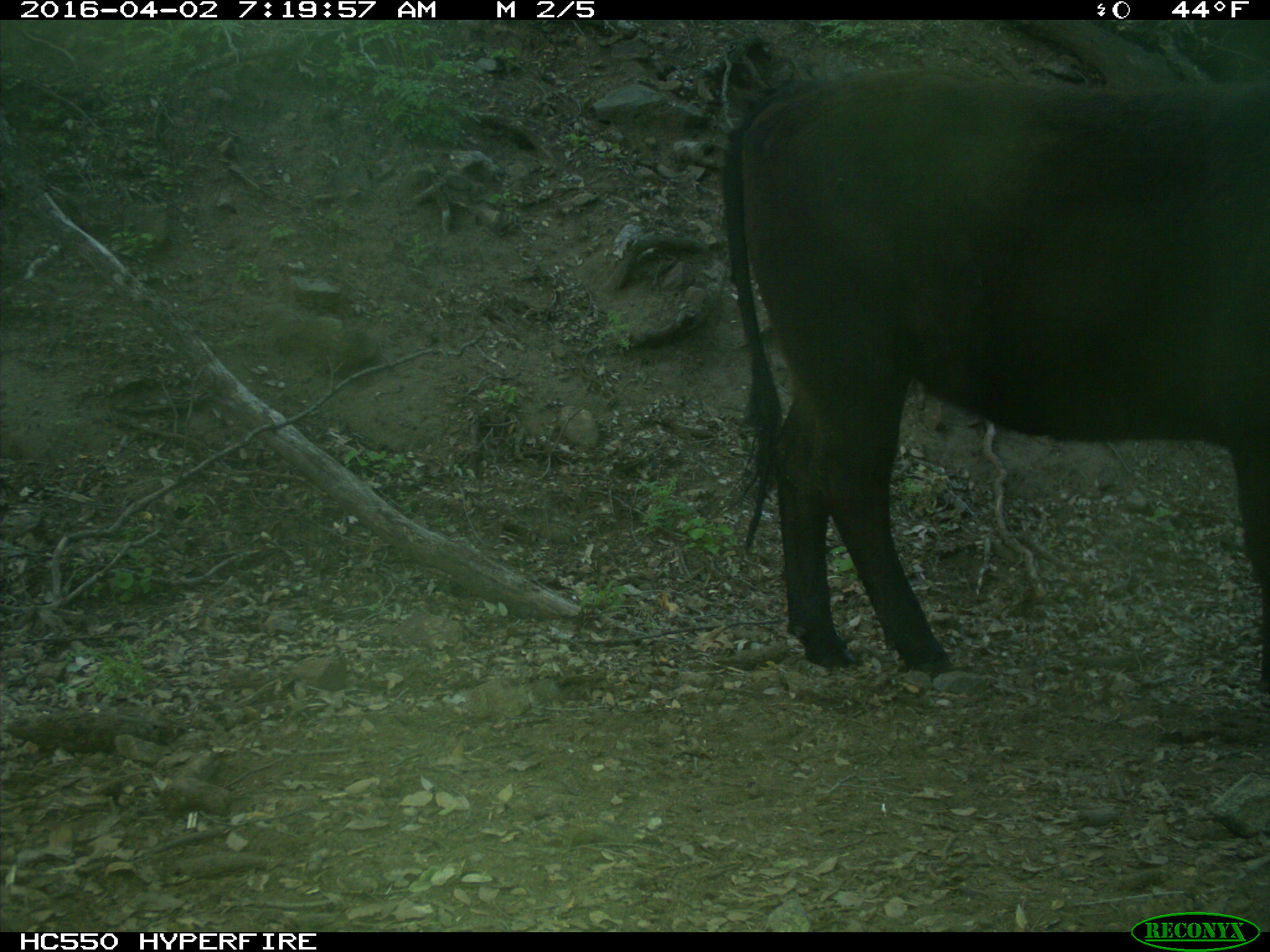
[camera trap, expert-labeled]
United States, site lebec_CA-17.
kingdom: Animalia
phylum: Chordata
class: Mammalia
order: Artiodactyla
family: Bovidae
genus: Bos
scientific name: Bos taurus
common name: domestic cow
Bos taurus (domestic cow).